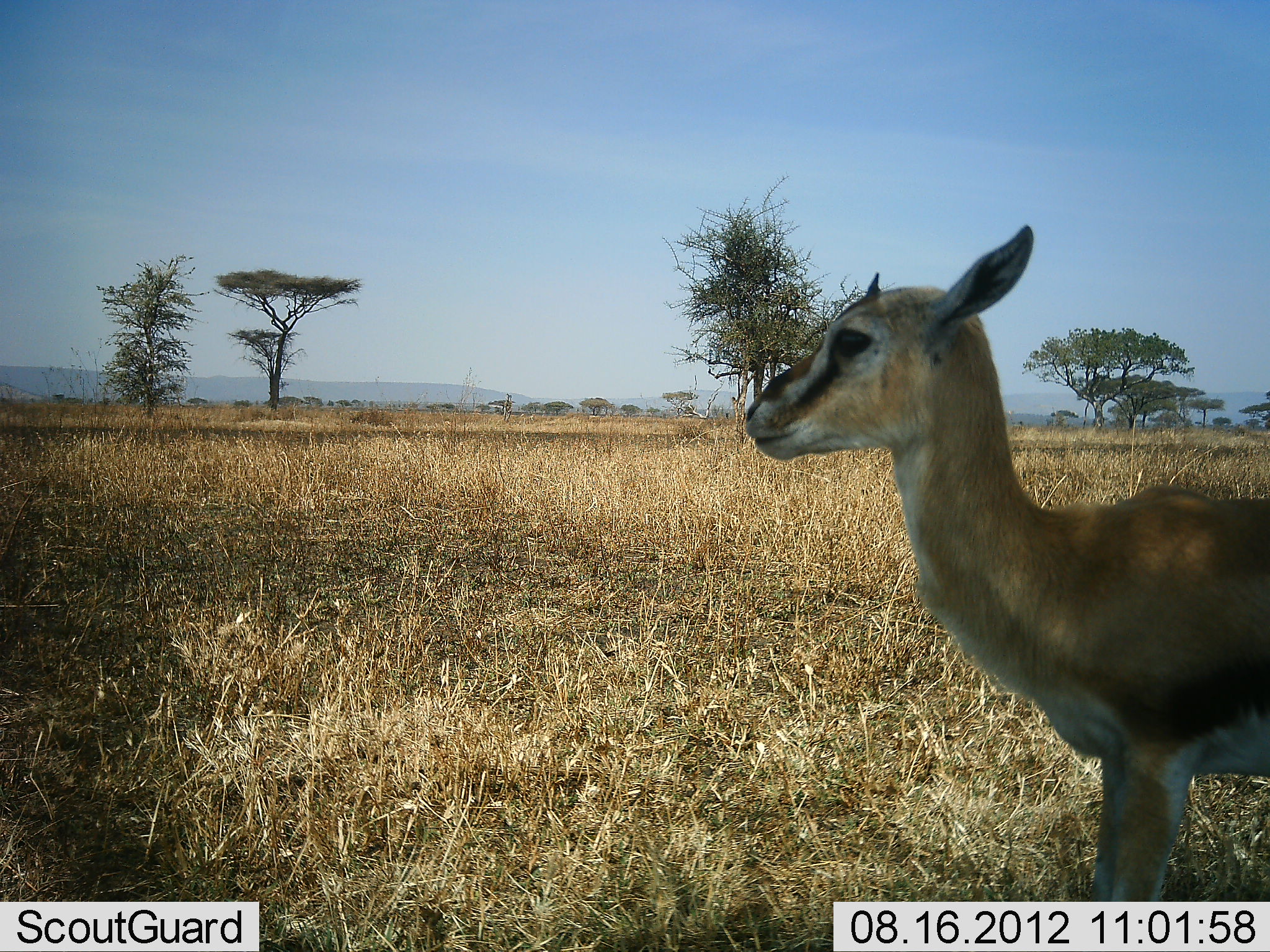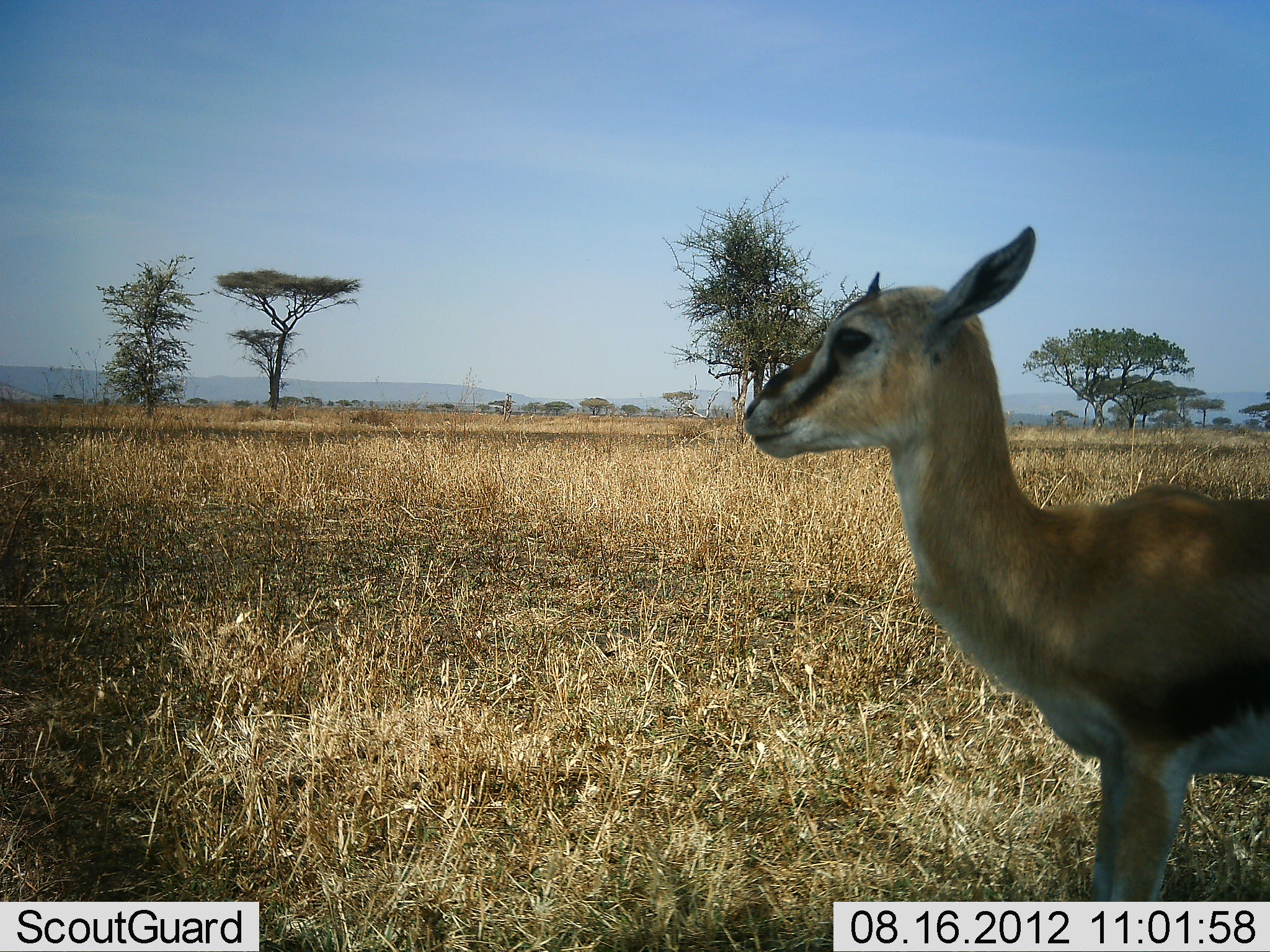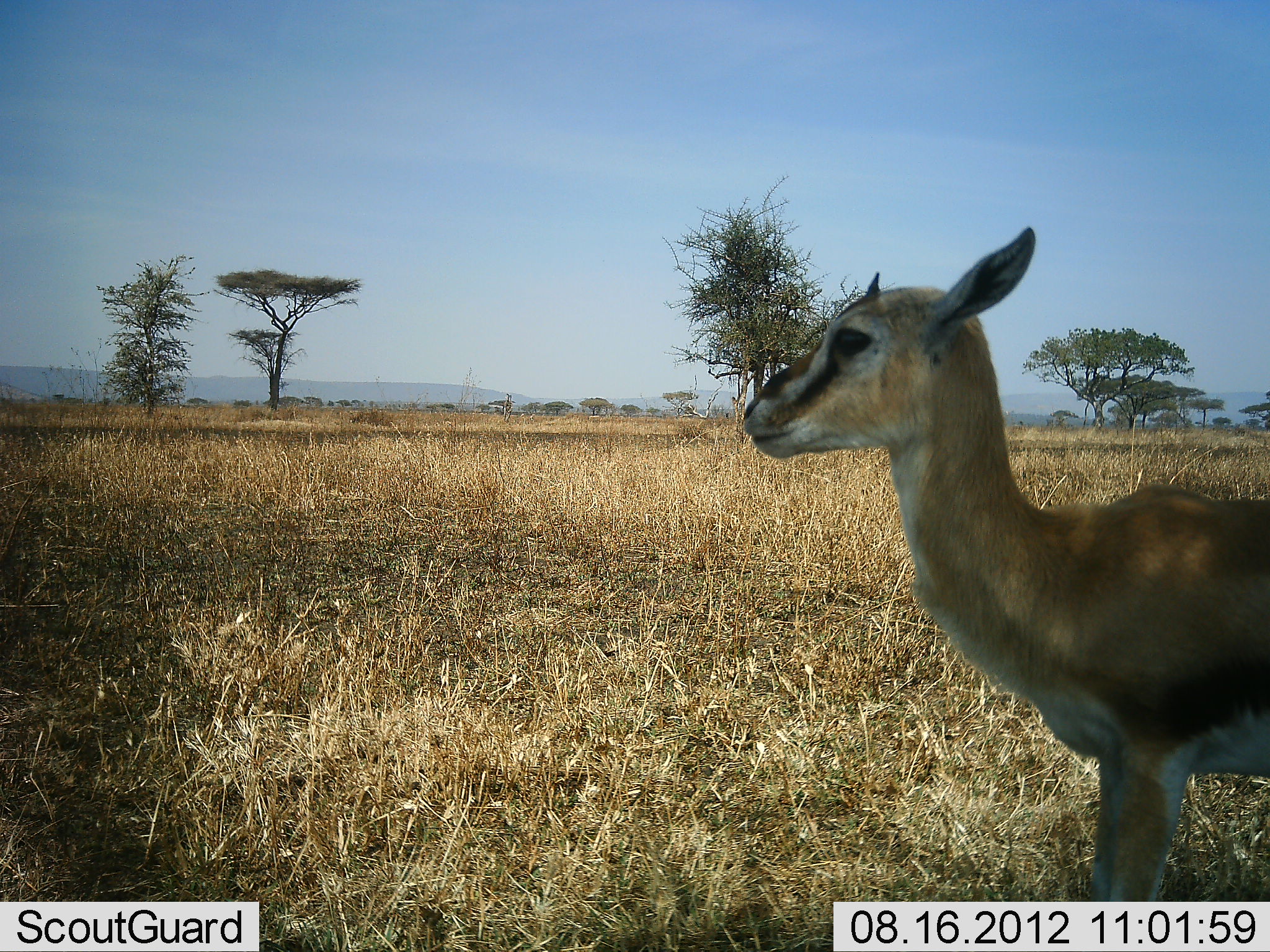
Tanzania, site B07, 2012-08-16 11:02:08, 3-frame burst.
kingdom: Animalia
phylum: Chordata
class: Mammalia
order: Artiodactyla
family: Bovidae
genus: Eudorcas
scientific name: Eudorcas thomsonii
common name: thomson's gazelle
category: gazellethomsons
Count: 1.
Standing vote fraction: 100%.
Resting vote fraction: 0%.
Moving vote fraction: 0%.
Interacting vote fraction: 0%.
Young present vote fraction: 20%.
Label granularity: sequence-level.